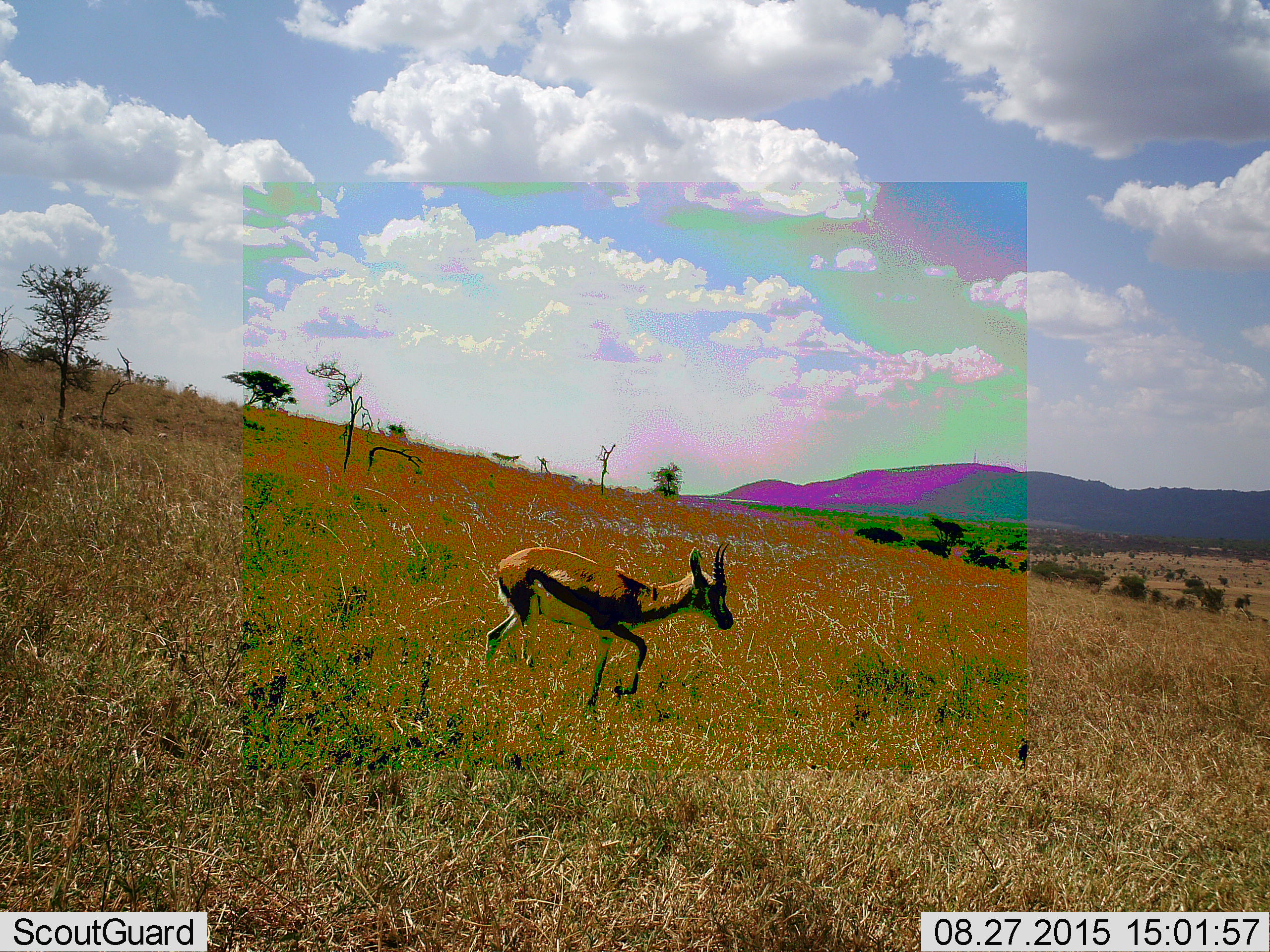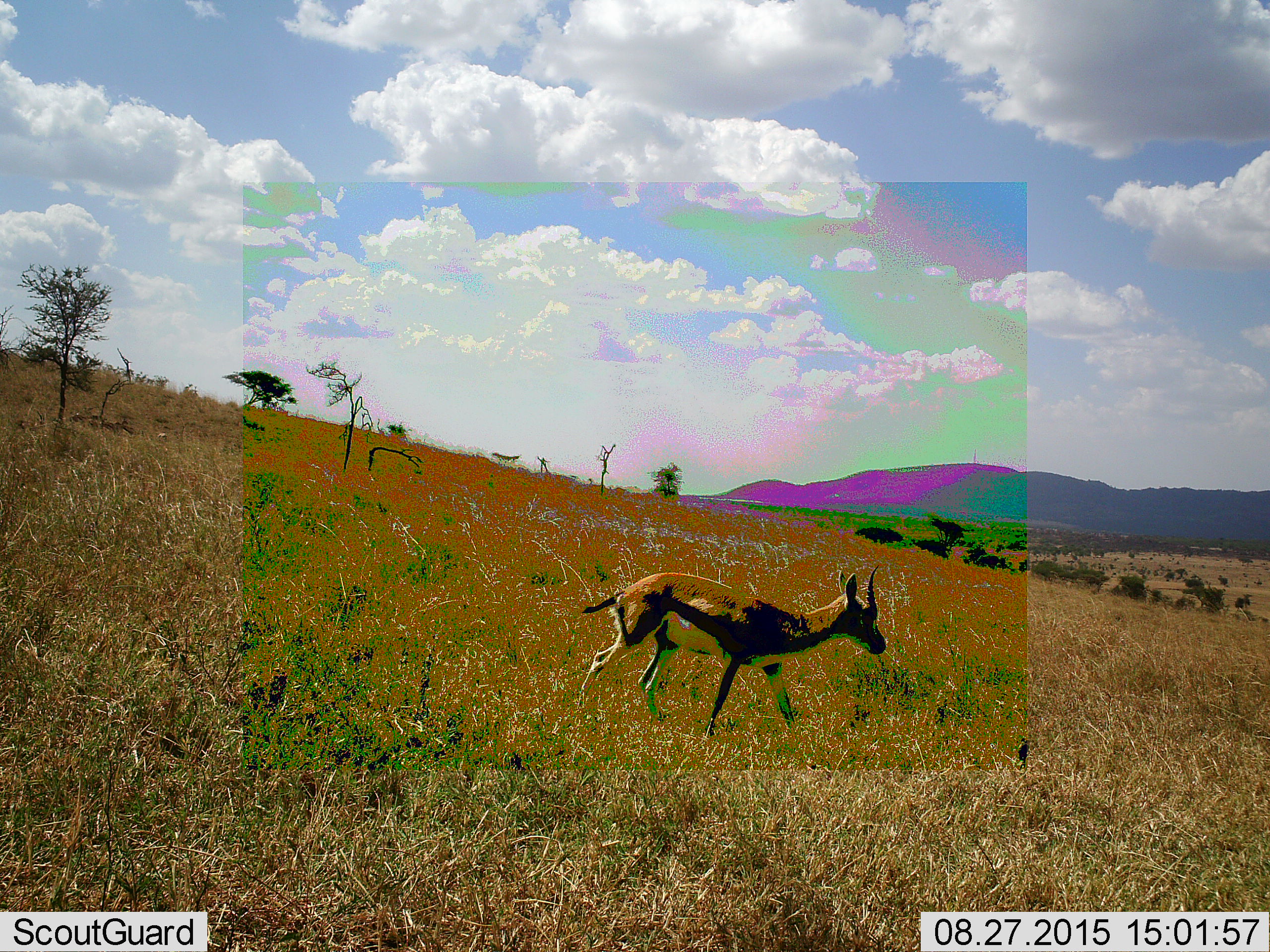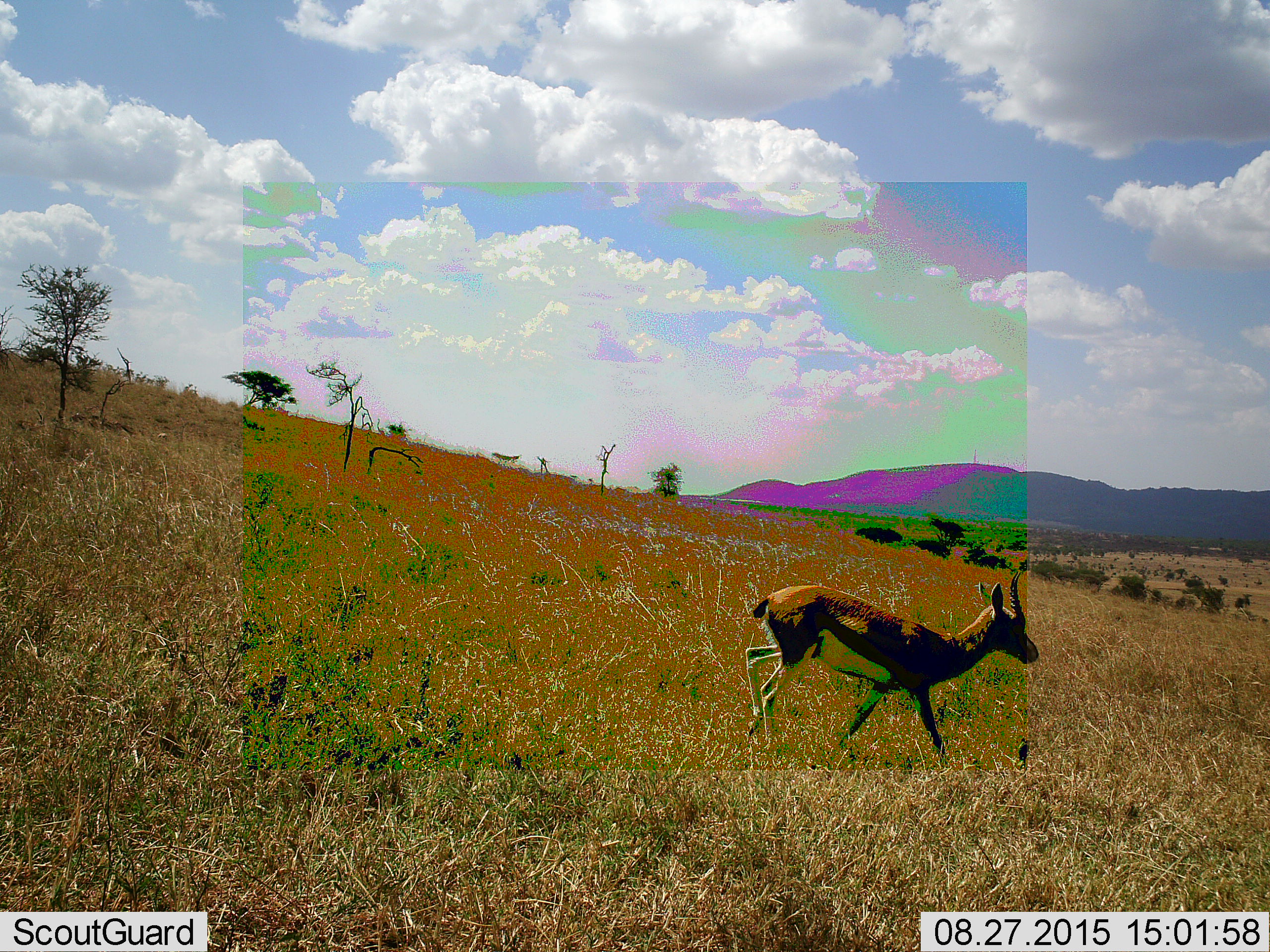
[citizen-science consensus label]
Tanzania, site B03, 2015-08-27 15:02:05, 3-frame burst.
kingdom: Animalia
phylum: Chordata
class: Mammalia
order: Artiodactyla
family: Bovidae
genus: Eudorcas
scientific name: Eudorcas thomsonii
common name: thomson's gazelle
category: gazellethomsons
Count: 1.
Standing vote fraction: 14%.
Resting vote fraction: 7%.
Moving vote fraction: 93%.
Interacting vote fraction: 0%.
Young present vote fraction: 7%.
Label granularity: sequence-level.